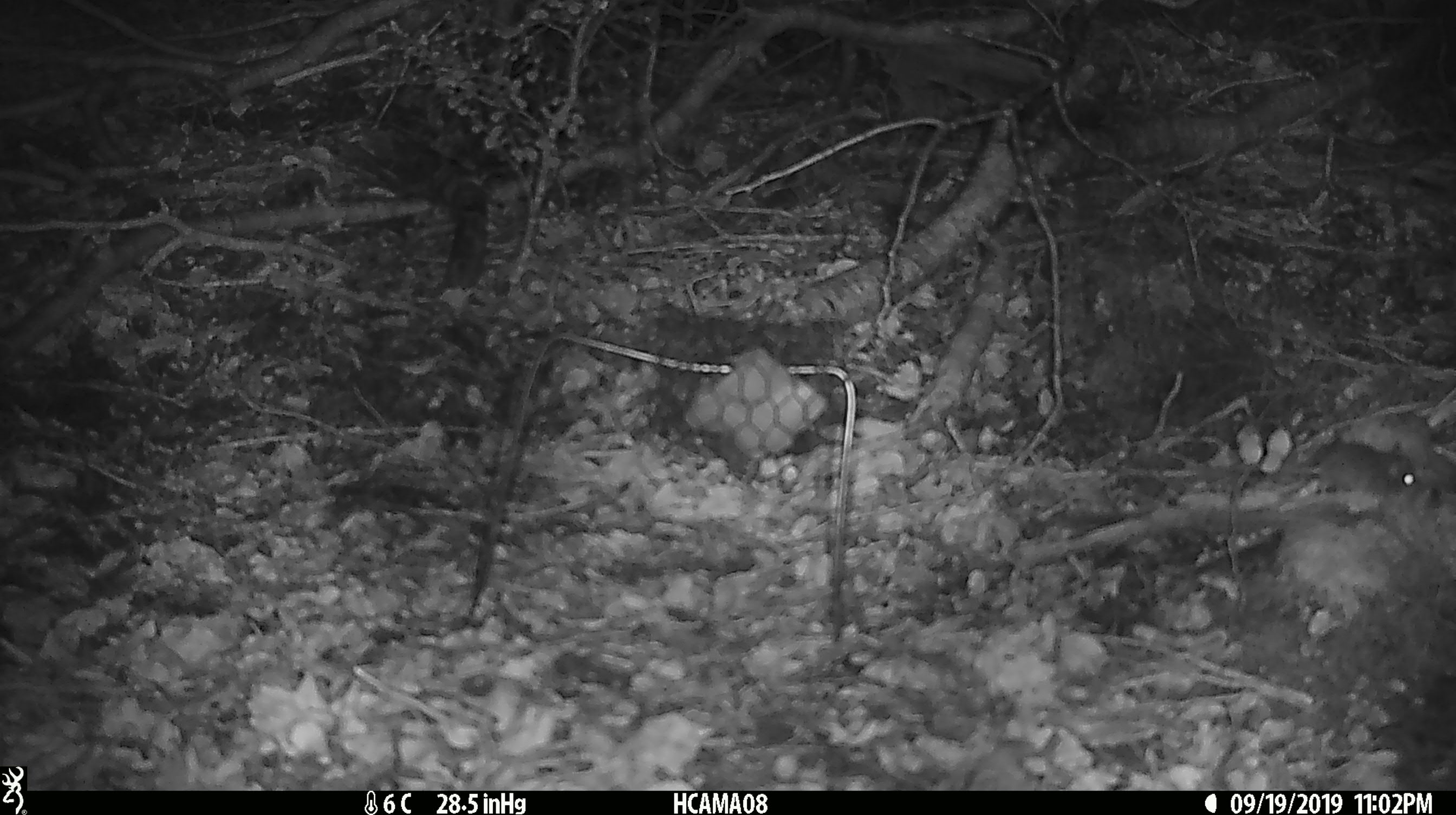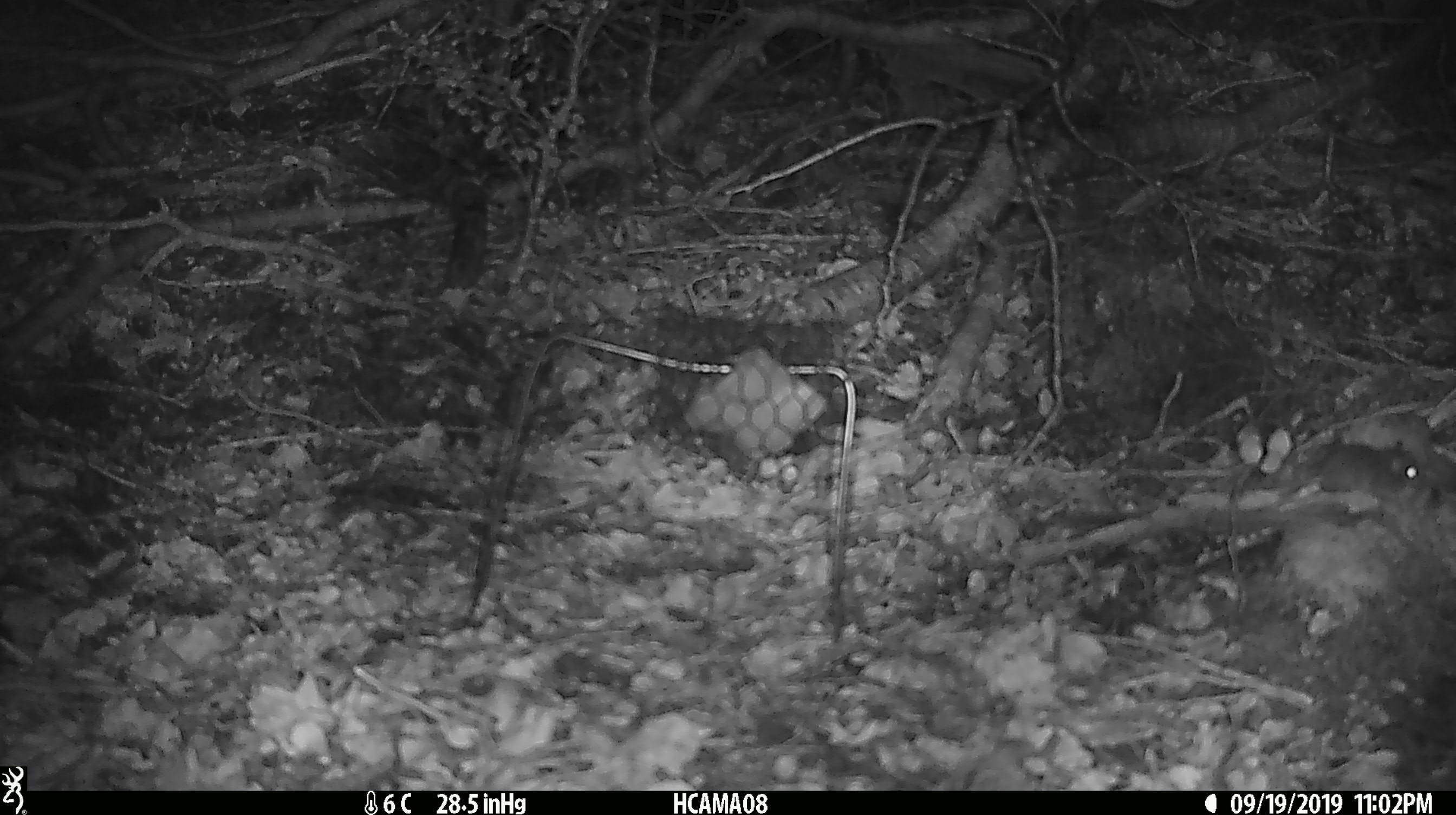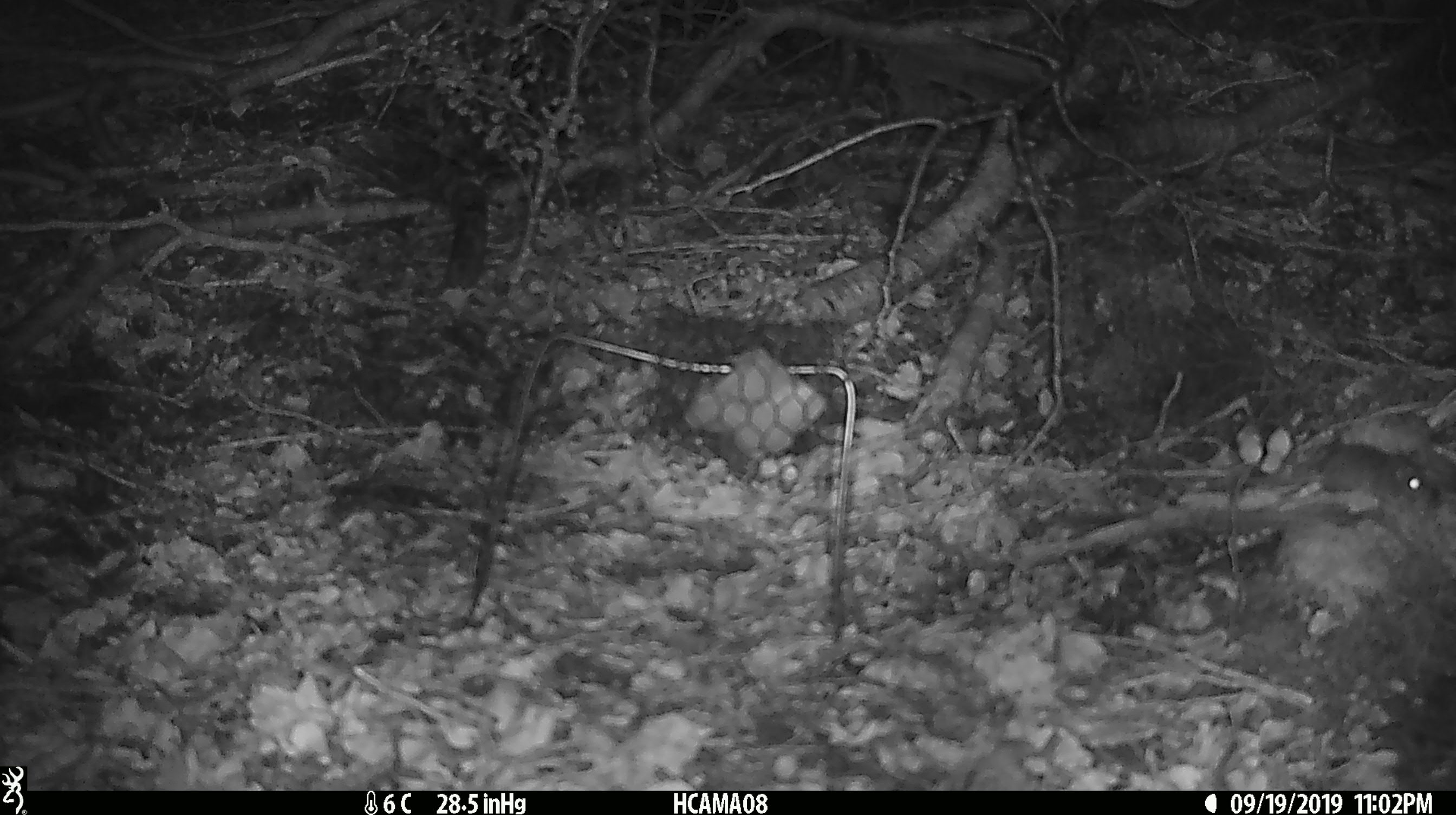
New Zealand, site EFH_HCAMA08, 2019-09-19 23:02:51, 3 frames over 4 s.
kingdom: Animalia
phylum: Chordata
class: Mammalia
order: Rodentia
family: Muridae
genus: Mus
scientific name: Mus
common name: mouse